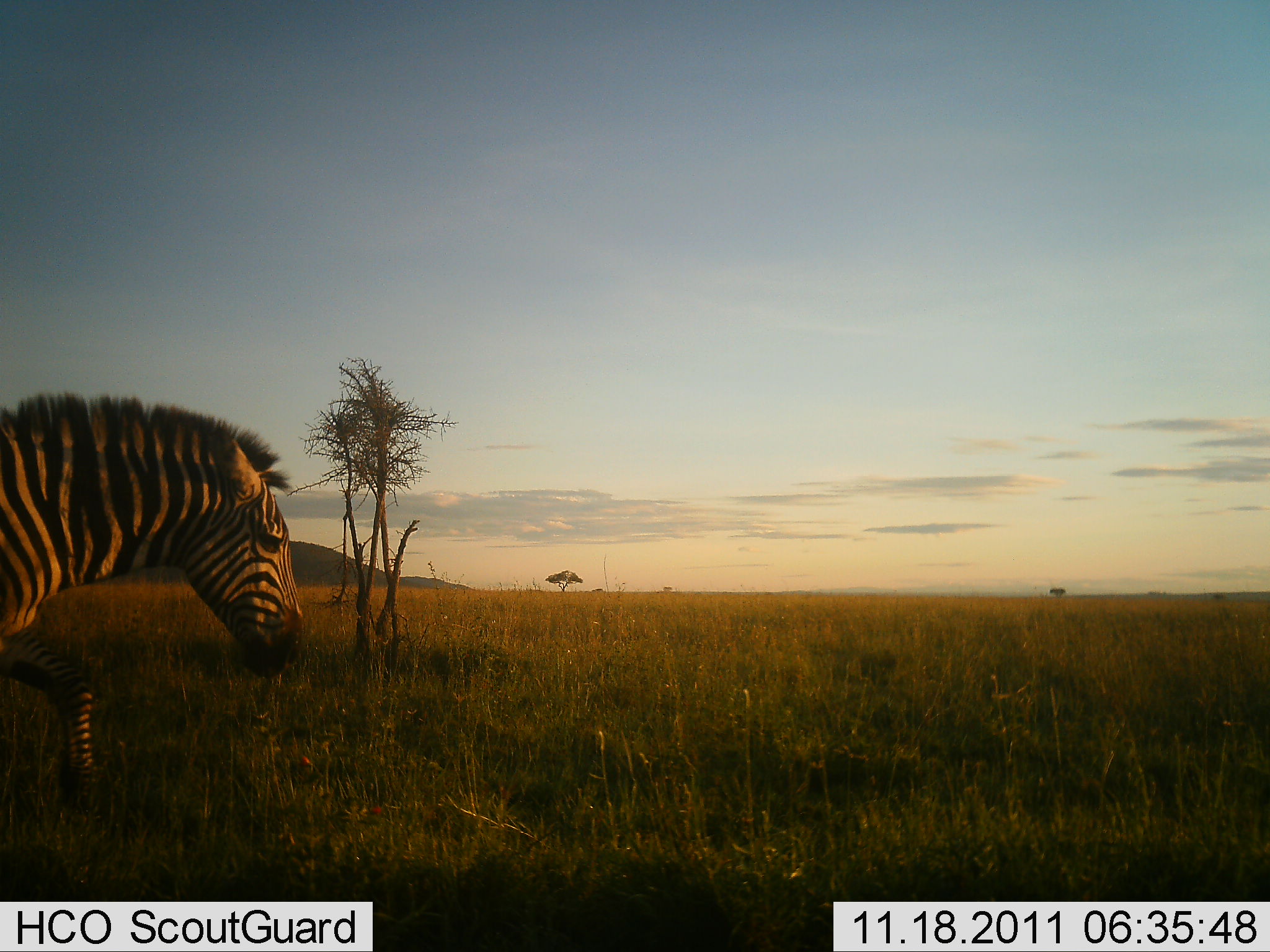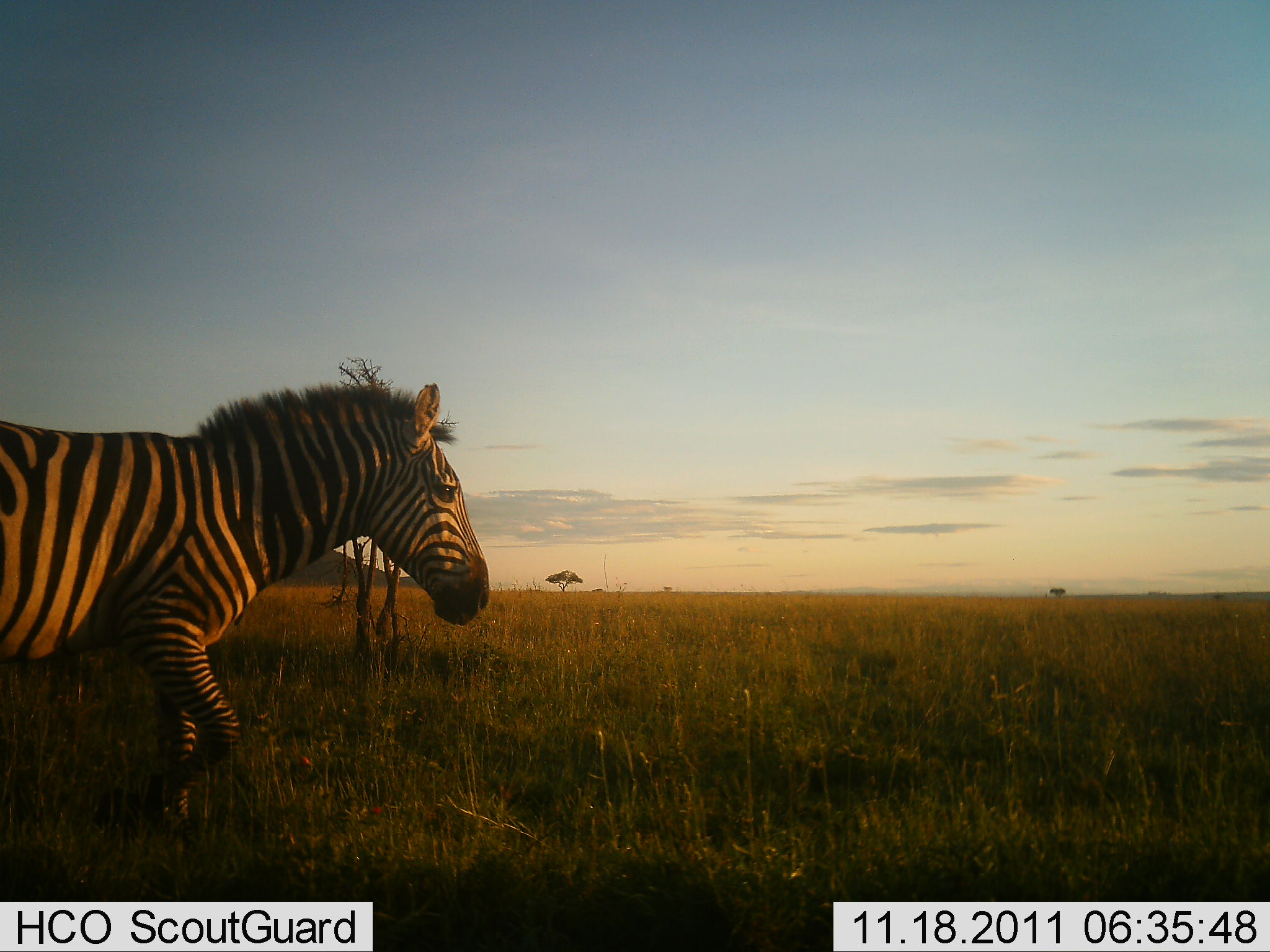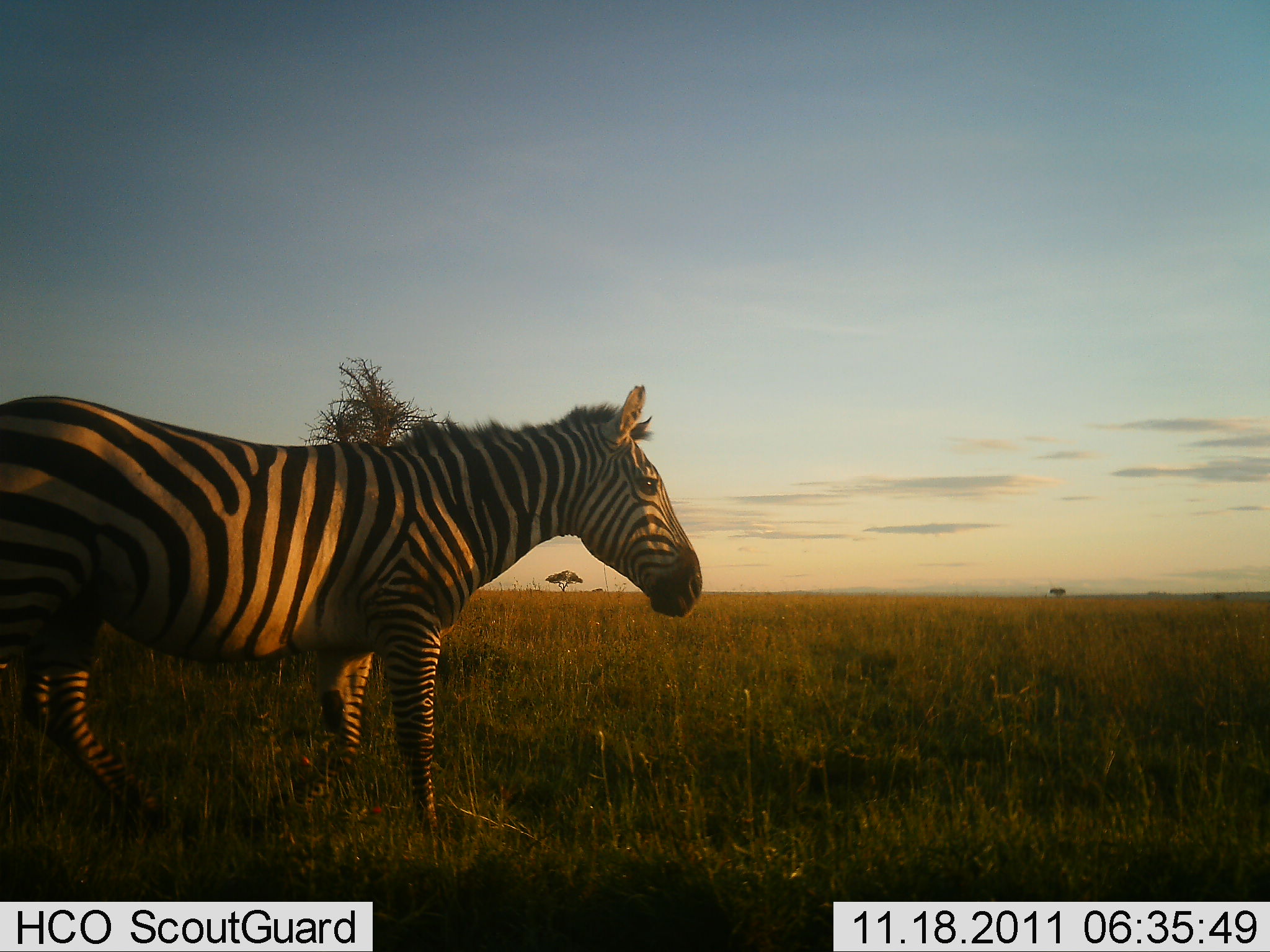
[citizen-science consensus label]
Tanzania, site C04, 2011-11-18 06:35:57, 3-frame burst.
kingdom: Animalia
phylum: Chordata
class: Mammalia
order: Perissodactyla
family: Equidae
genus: Equus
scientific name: Equus quagga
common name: plains zebra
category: zebra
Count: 1.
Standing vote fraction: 7%.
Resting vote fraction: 0%.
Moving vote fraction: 100%.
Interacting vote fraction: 0%.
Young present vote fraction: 0%.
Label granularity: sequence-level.